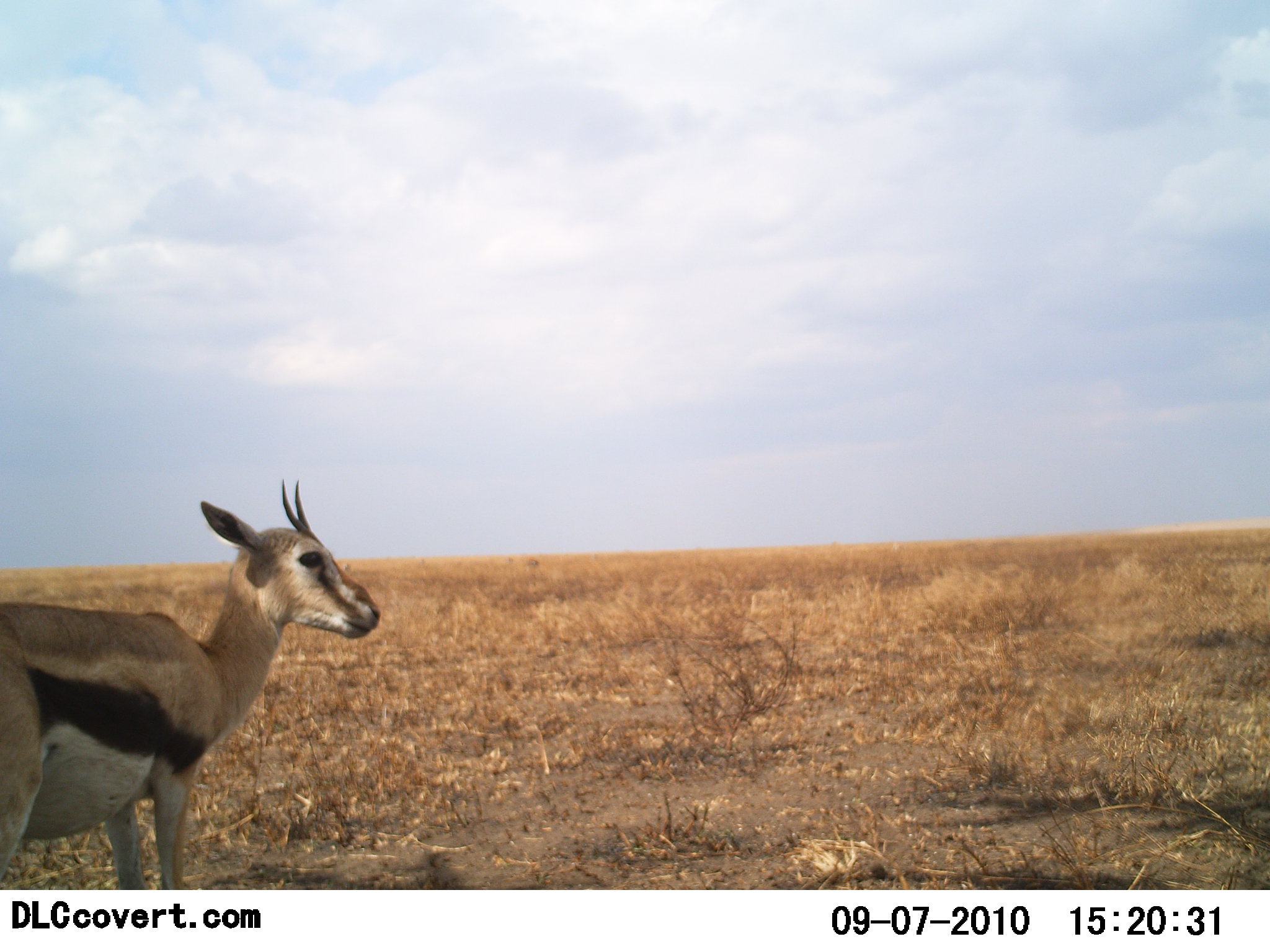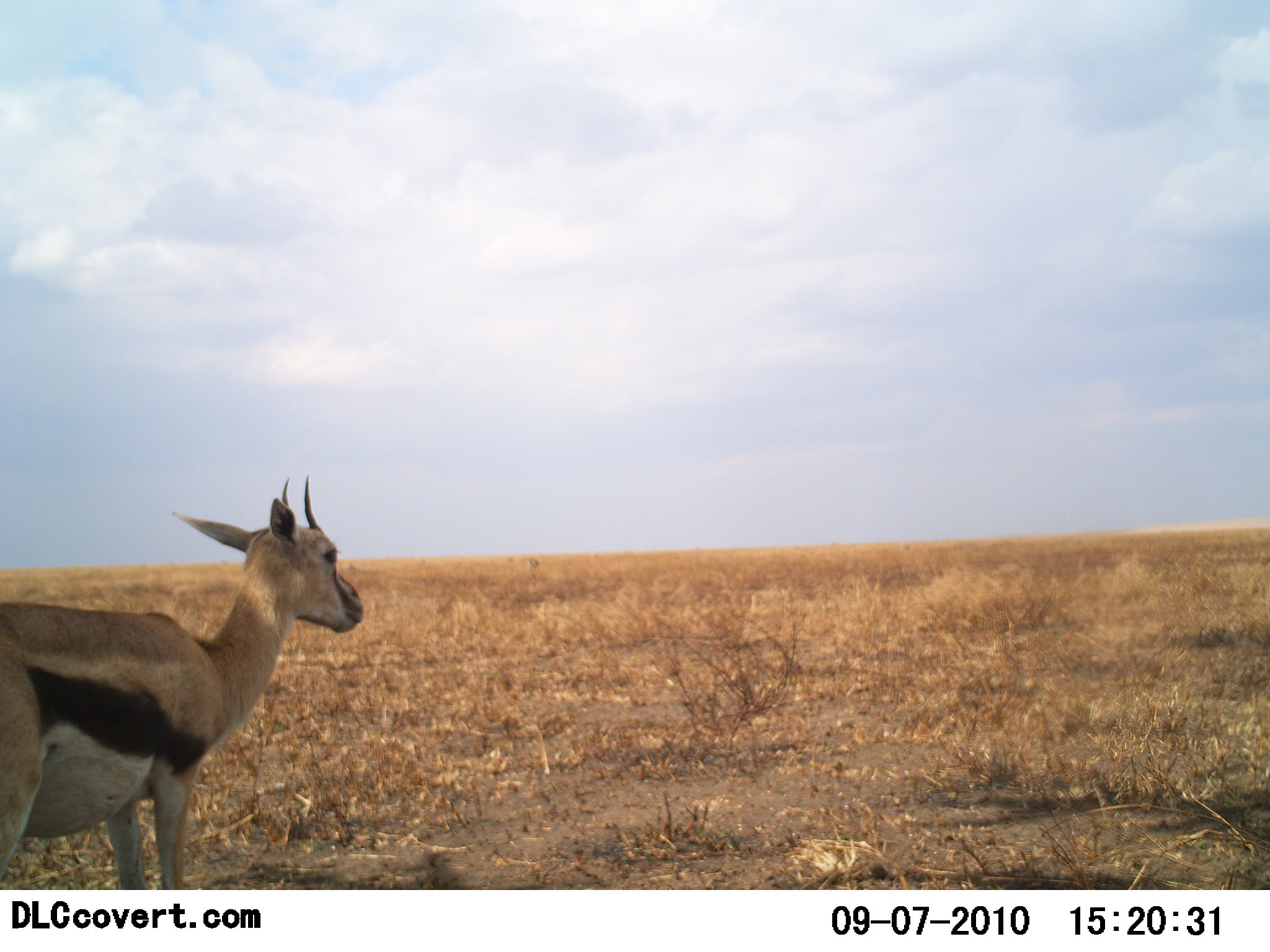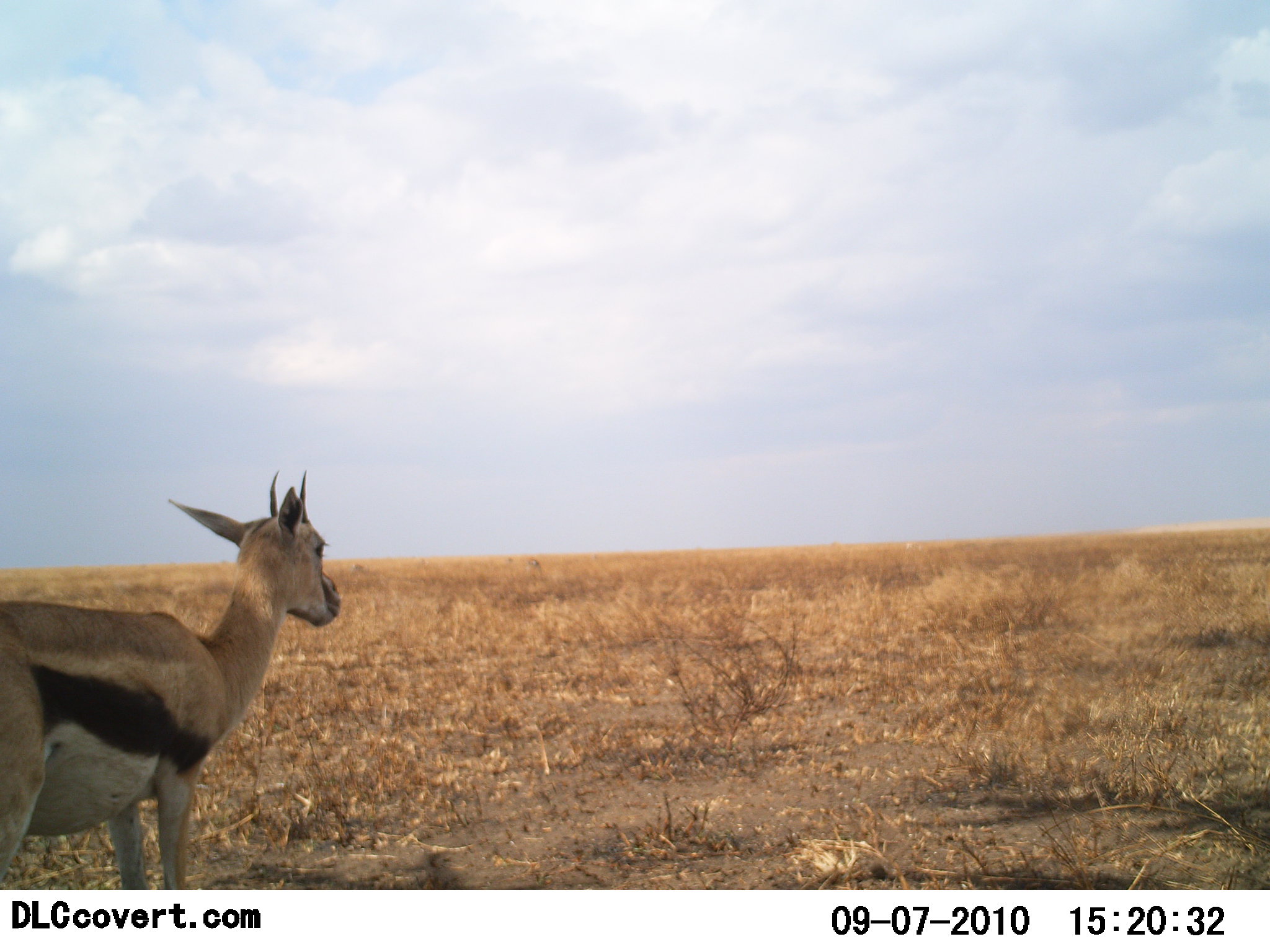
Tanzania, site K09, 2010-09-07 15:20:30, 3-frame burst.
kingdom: Animalia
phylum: Chordata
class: Mammalia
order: Artiodactyla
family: Bovidae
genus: Eudorcas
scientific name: Eudorcas thomsonii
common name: thomson's gazelle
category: gazellethomsons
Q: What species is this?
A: Gazellethomsons (thomson's gazelle) (Eudorcas thomsonii).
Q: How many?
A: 1.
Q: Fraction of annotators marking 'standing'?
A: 100%.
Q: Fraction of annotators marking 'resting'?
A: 0%.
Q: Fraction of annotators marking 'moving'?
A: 8%.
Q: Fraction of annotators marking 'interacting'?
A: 0%.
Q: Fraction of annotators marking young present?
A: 0%.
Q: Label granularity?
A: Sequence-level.